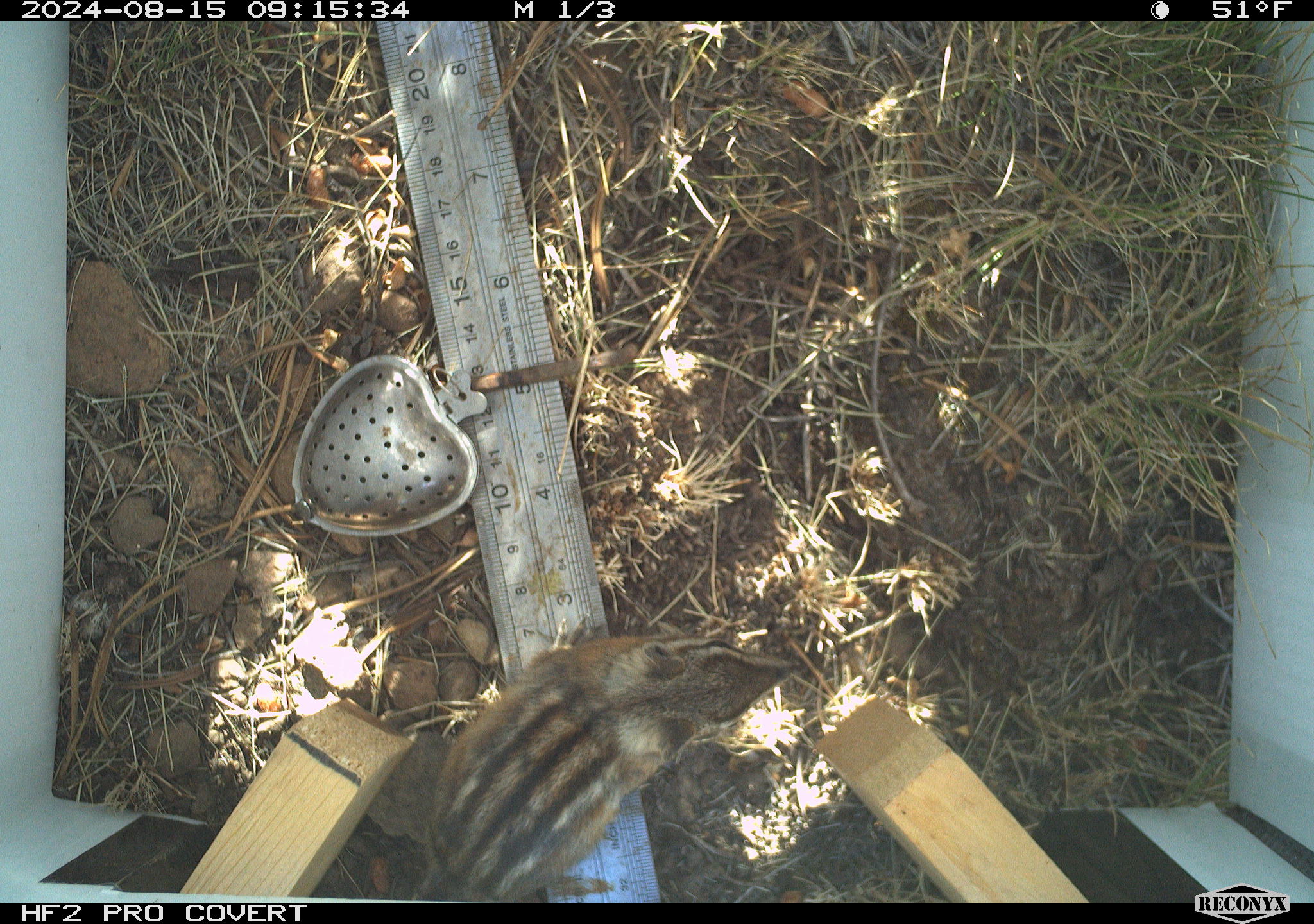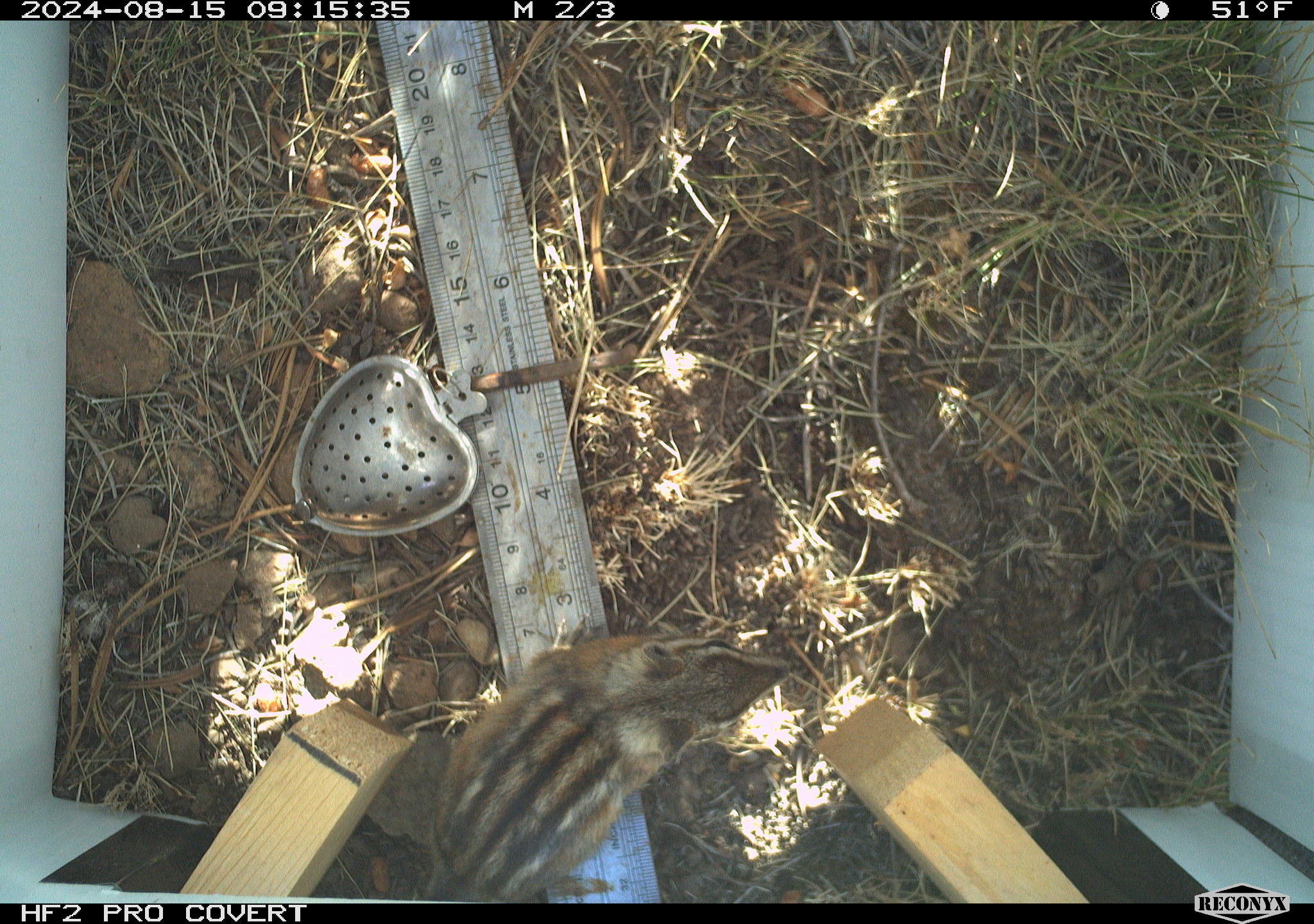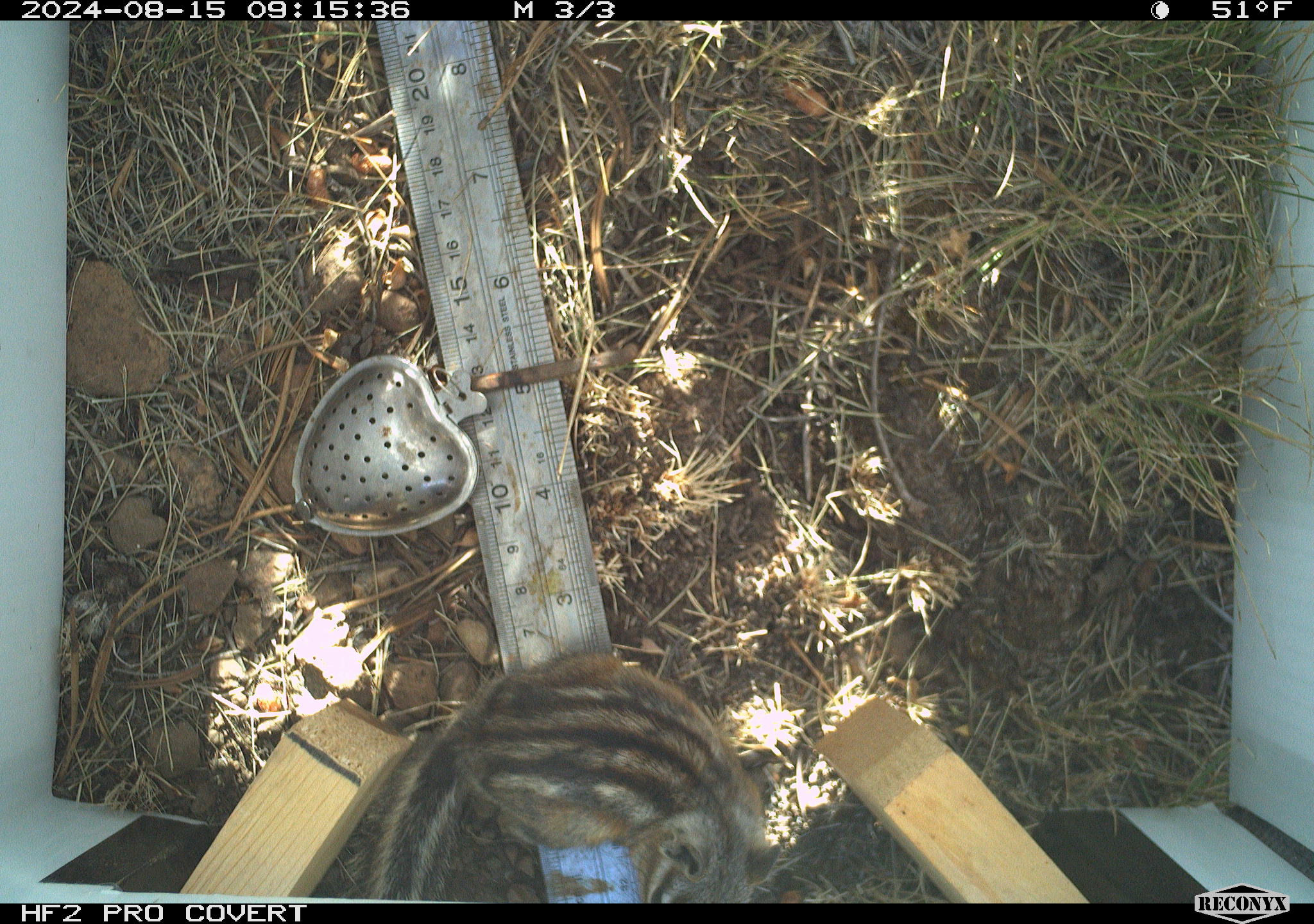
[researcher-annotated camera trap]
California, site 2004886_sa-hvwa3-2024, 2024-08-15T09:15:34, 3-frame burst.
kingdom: Animalia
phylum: Chordata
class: Mammalia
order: Rodentia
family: Sciuridae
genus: Neotamias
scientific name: Neotamias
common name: western chipmunks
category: neotamias species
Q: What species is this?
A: Neotamias species (western chipmunks) (Neotamias).